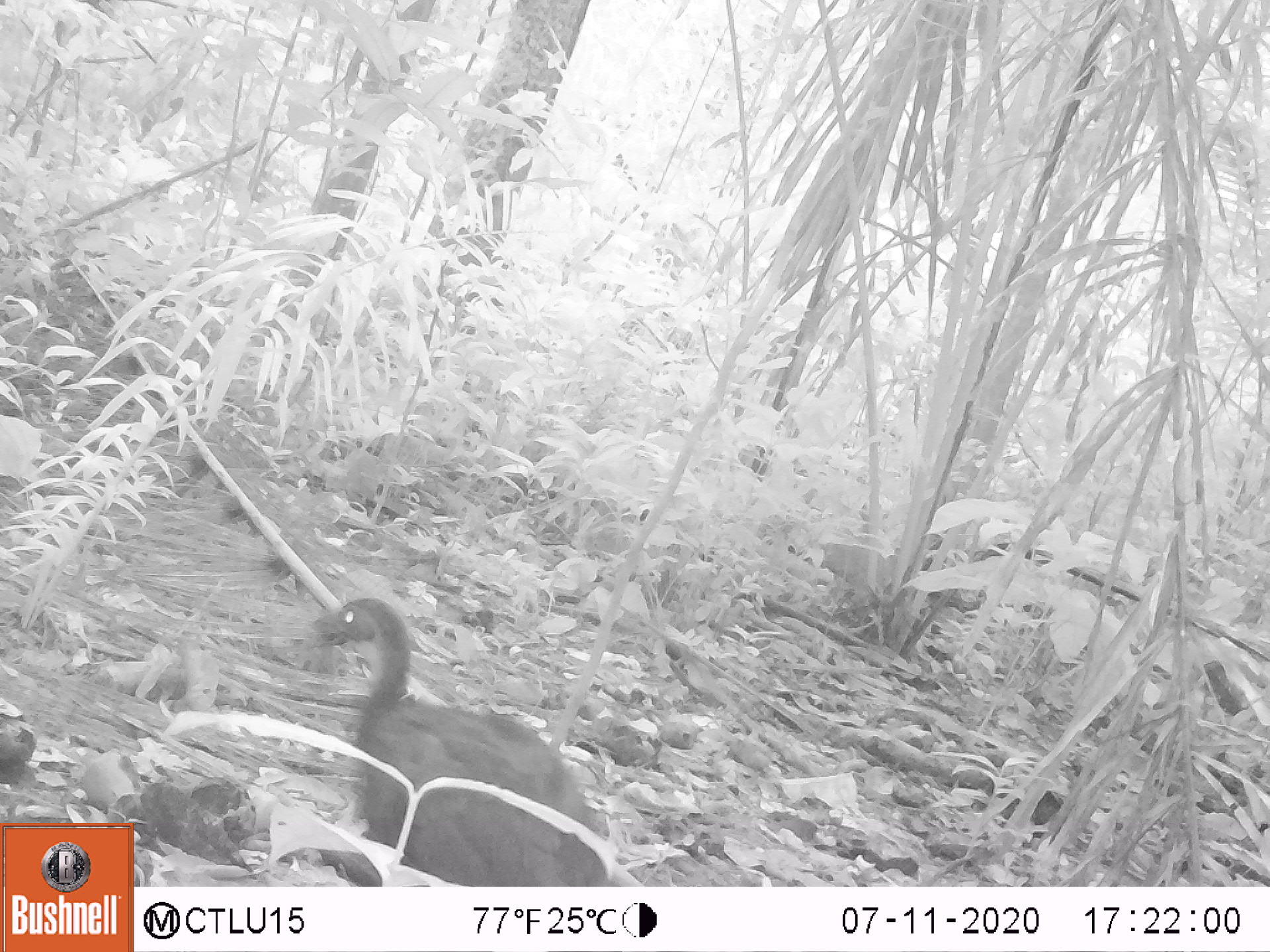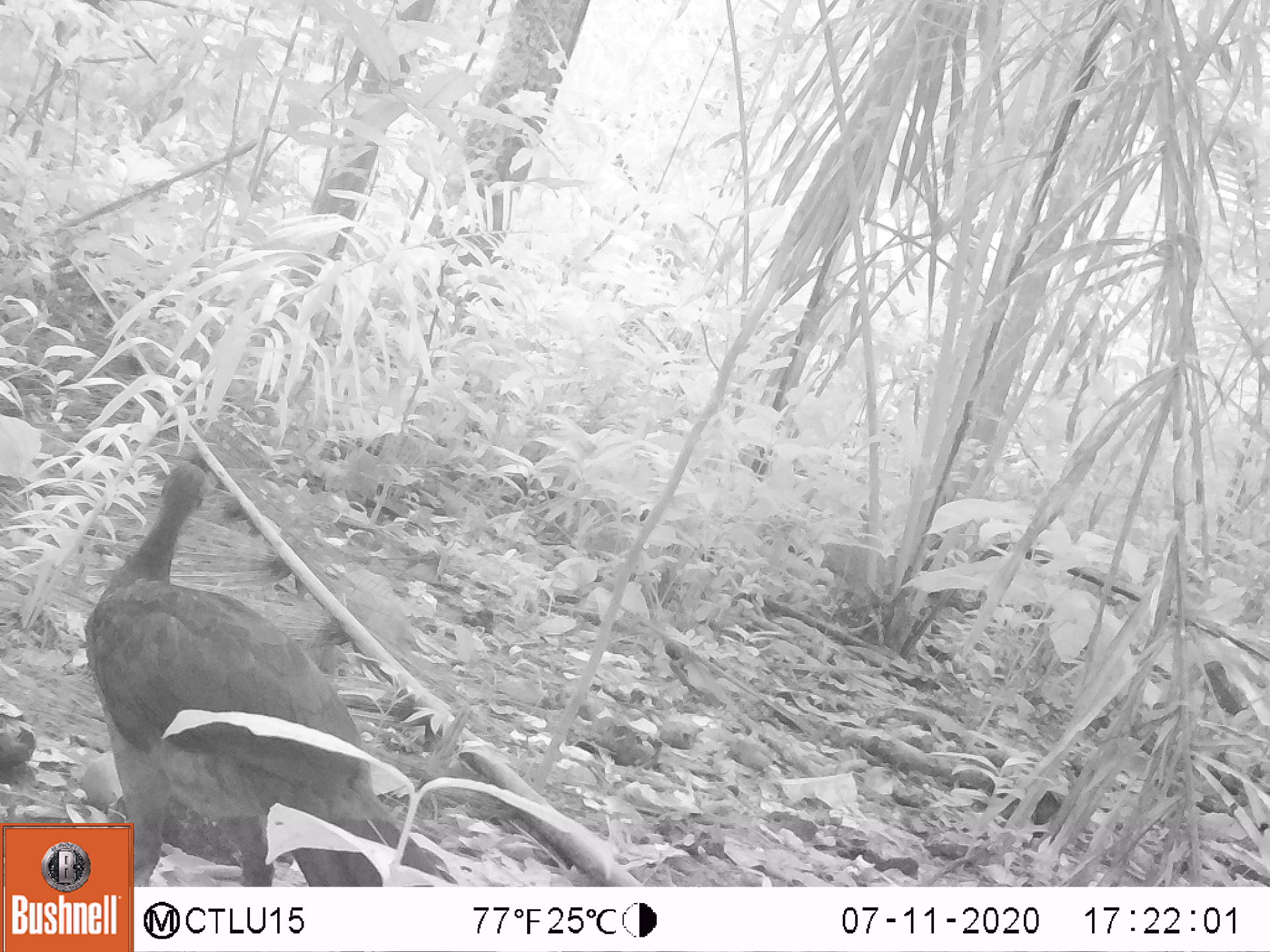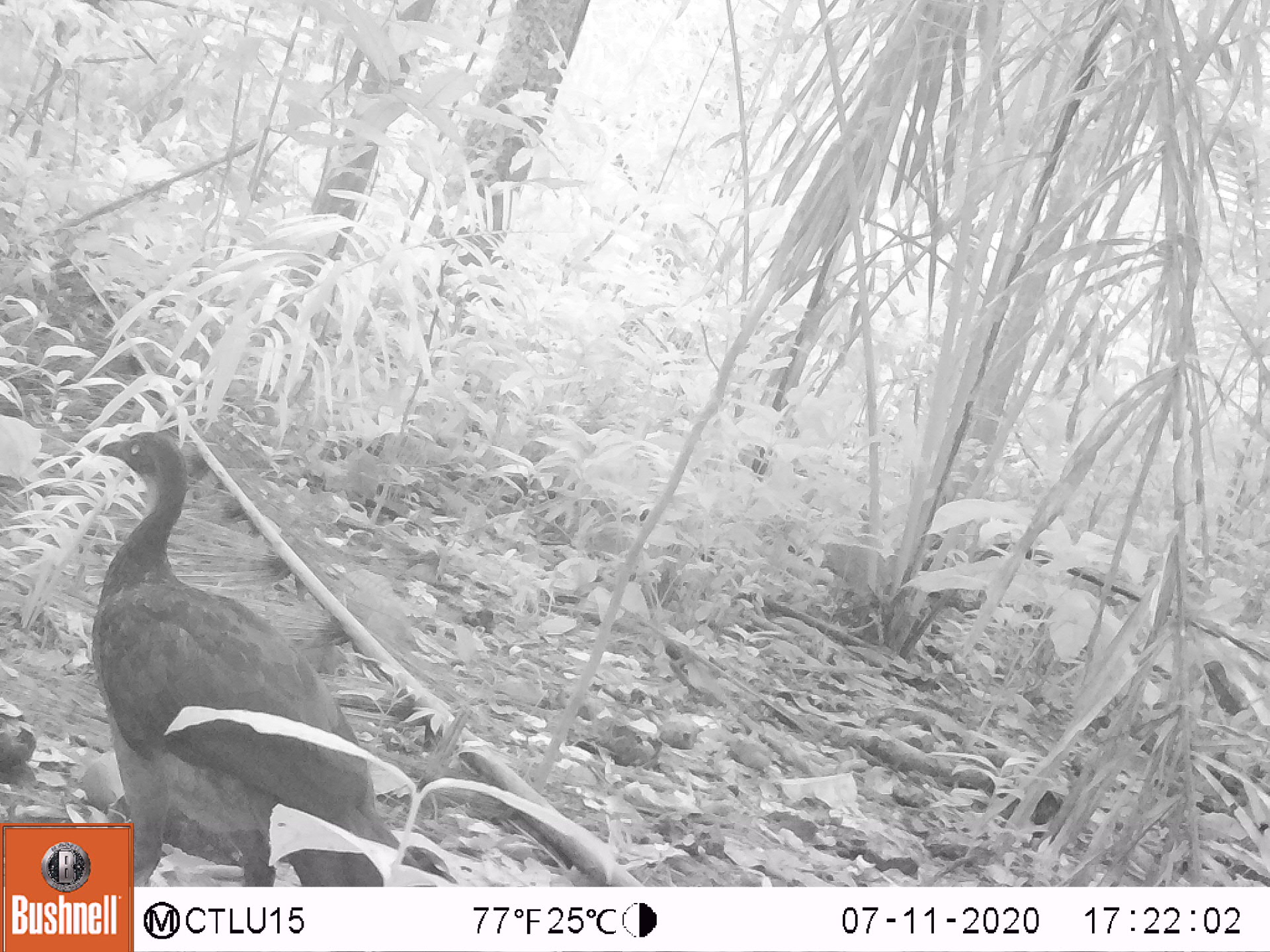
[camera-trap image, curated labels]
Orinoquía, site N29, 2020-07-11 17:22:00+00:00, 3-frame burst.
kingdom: Animalia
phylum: Chordata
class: Aves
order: Galliformes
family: Cracidae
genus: Penelope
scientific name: Penelope jacquacu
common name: spix's guan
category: spixs guan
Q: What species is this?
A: Spixs guan (spix's guan) (Penelope jacquacu).